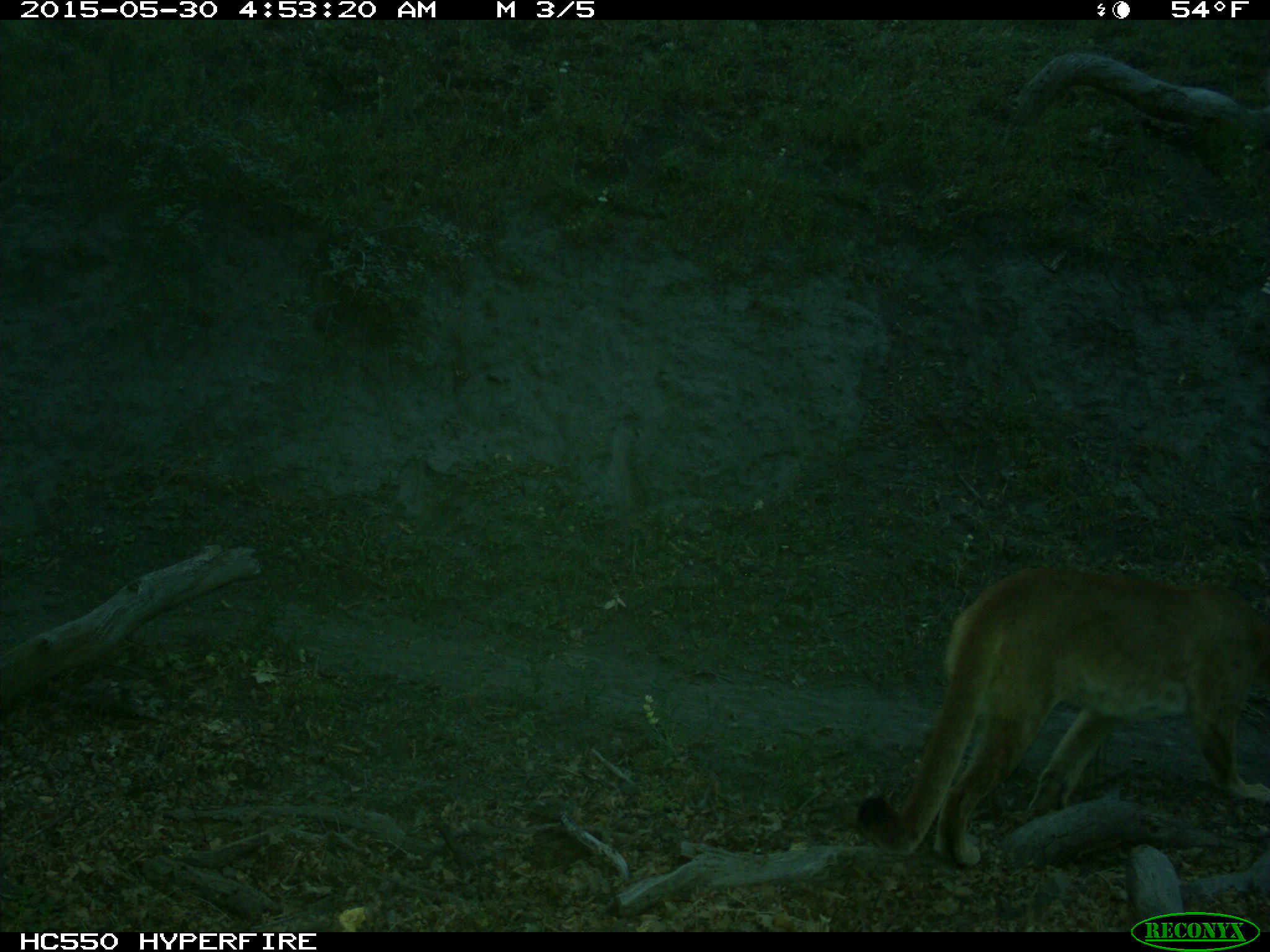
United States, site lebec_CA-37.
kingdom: Animalia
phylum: Chordata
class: Mammalia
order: Carnivora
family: Felidae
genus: Puma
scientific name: Puma concolor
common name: mountain lion